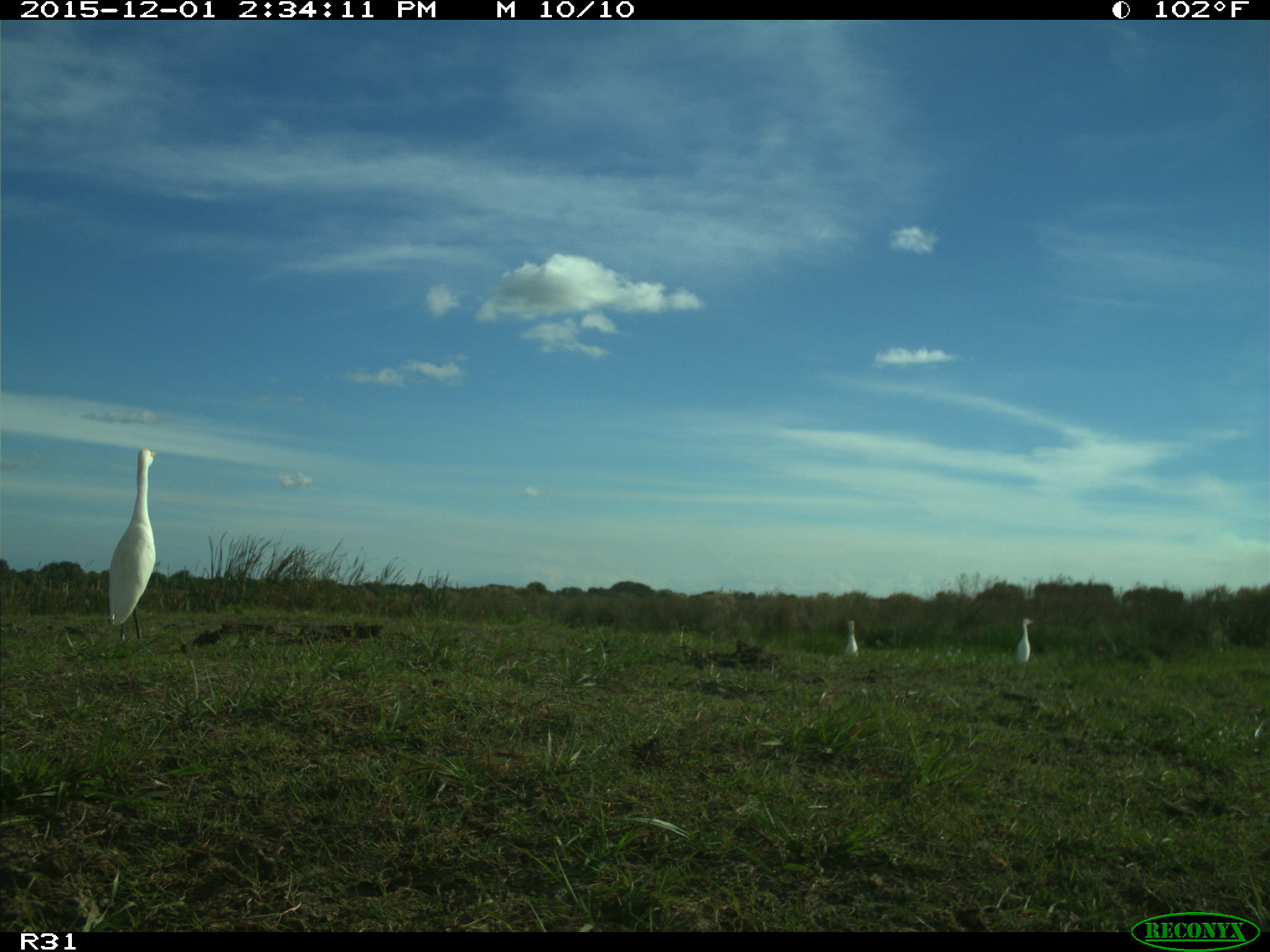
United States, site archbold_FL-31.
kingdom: Animalia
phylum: Chordata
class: Aves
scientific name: Aves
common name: birds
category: unidentified bird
Unidentified bird (birds) (Aves).